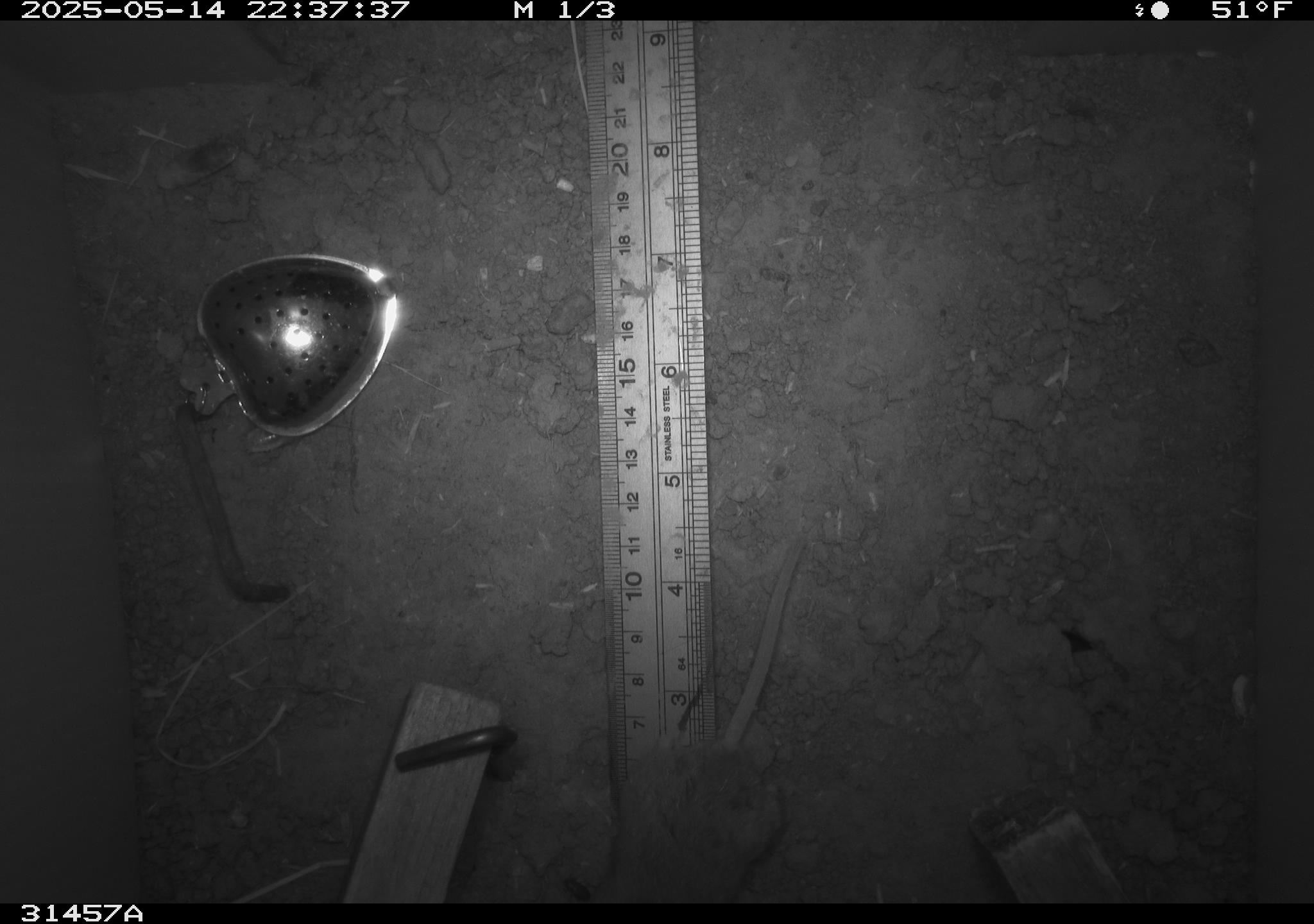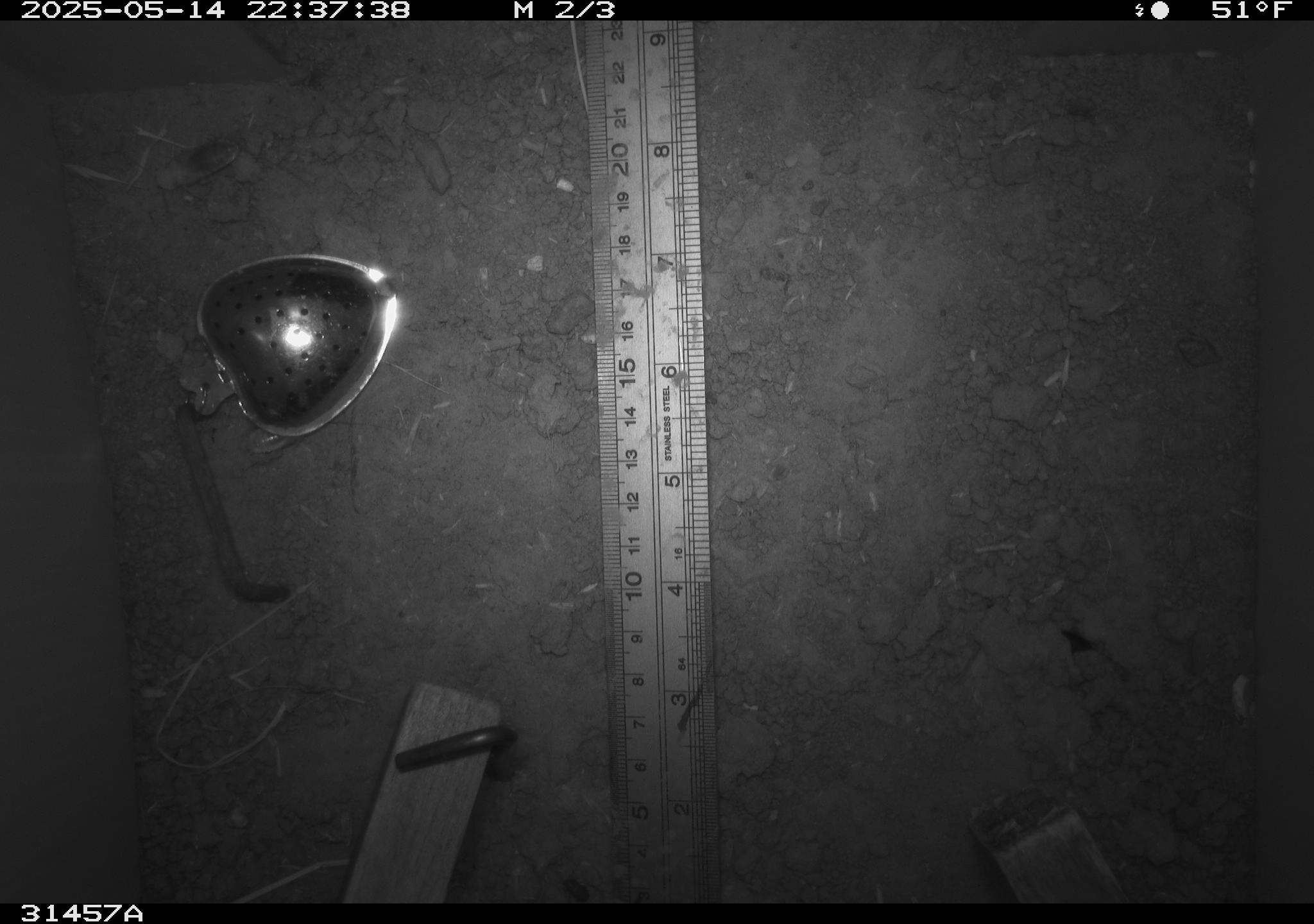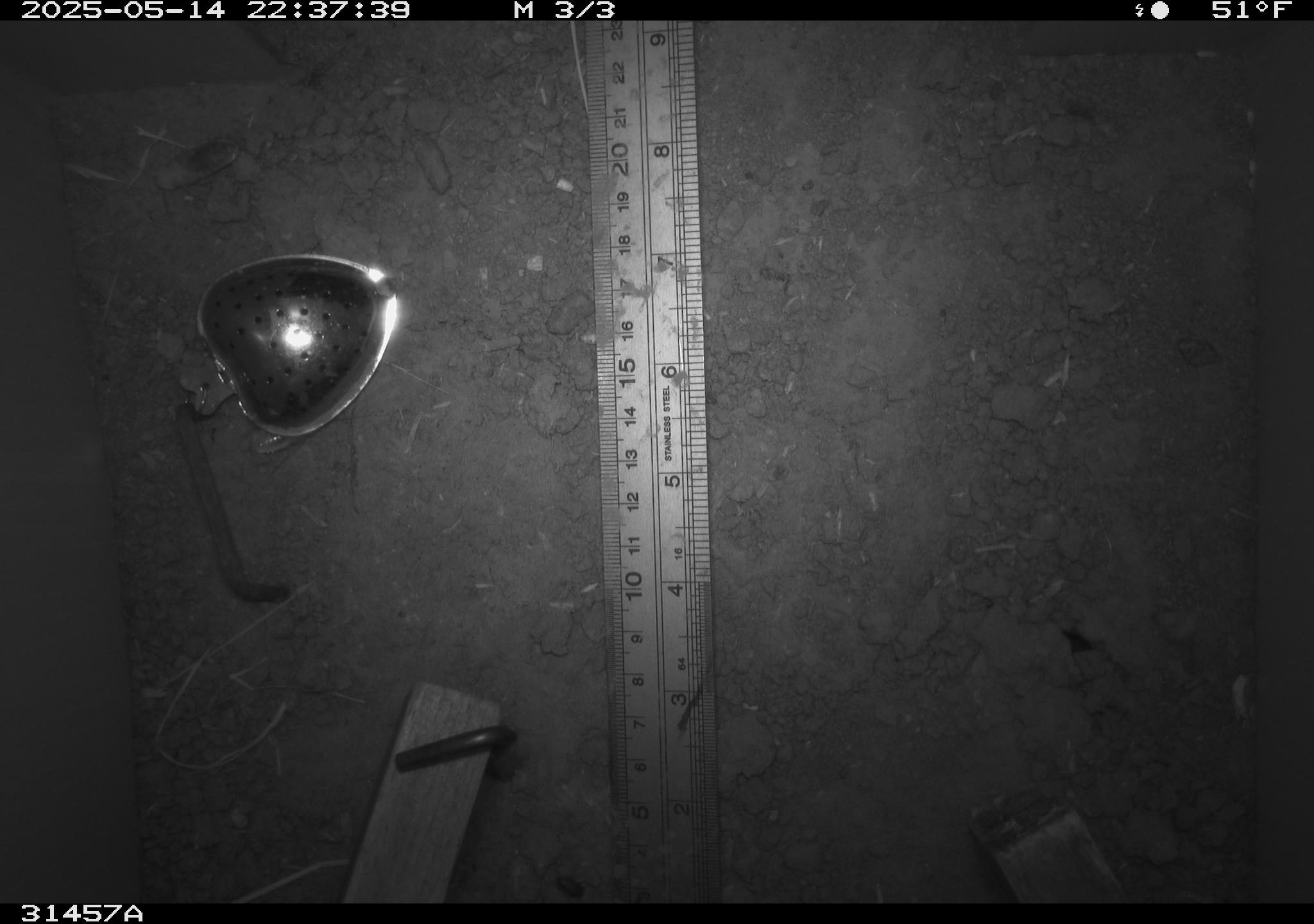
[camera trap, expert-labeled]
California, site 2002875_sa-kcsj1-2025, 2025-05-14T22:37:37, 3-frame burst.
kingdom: Animalia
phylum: Chordata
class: Mammalia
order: Rodentia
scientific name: Rodentia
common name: rodent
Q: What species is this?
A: Rodent (Rodentia).